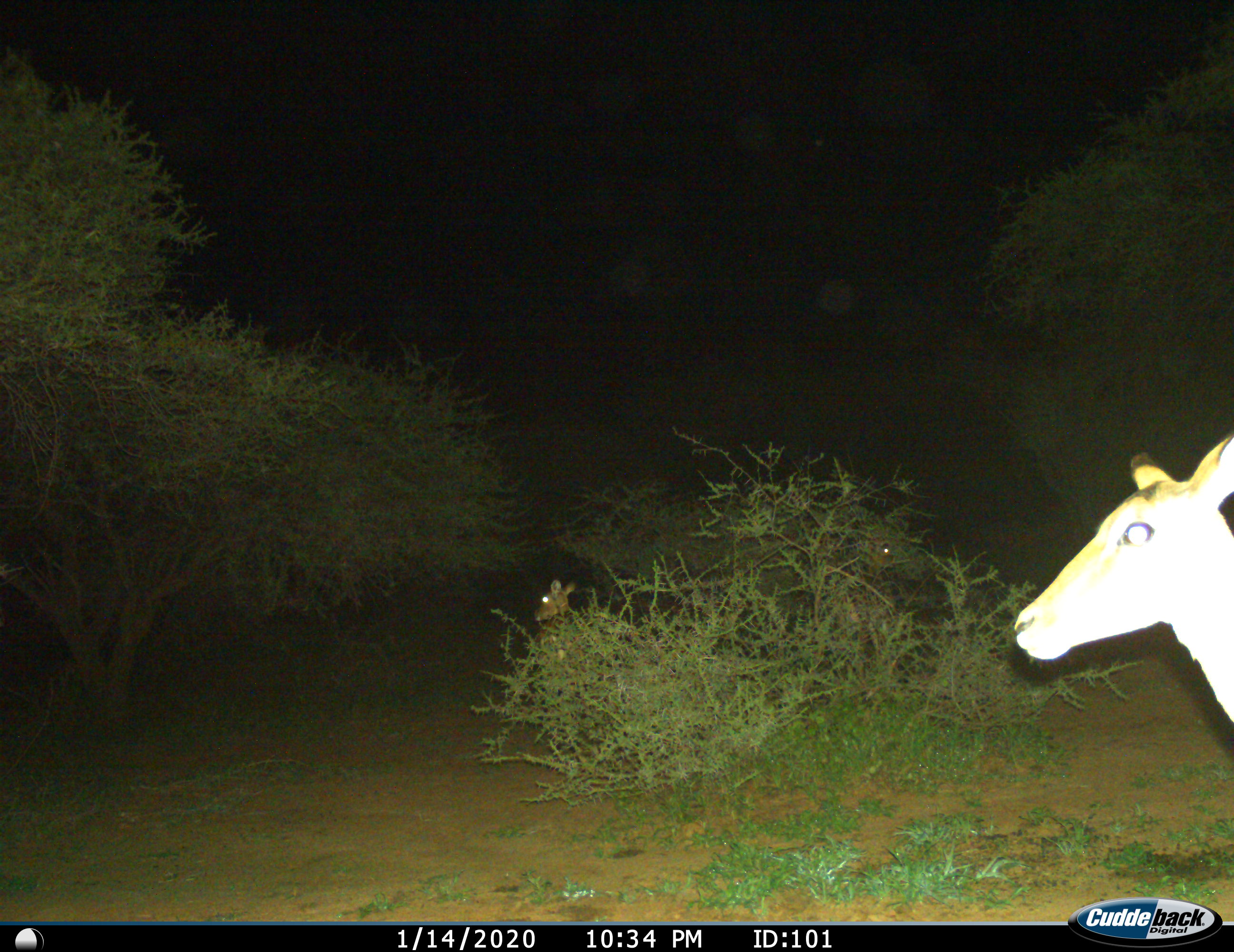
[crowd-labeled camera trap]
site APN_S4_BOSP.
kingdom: Animalia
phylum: Chordata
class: Mammalia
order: Artiodactyla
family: Bovidae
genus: Aepyceros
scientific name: Aepyceros melampus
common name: impala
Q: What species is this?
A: Impala (Aepyceros melampus).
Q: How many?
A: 3.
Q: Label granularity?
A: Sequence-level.